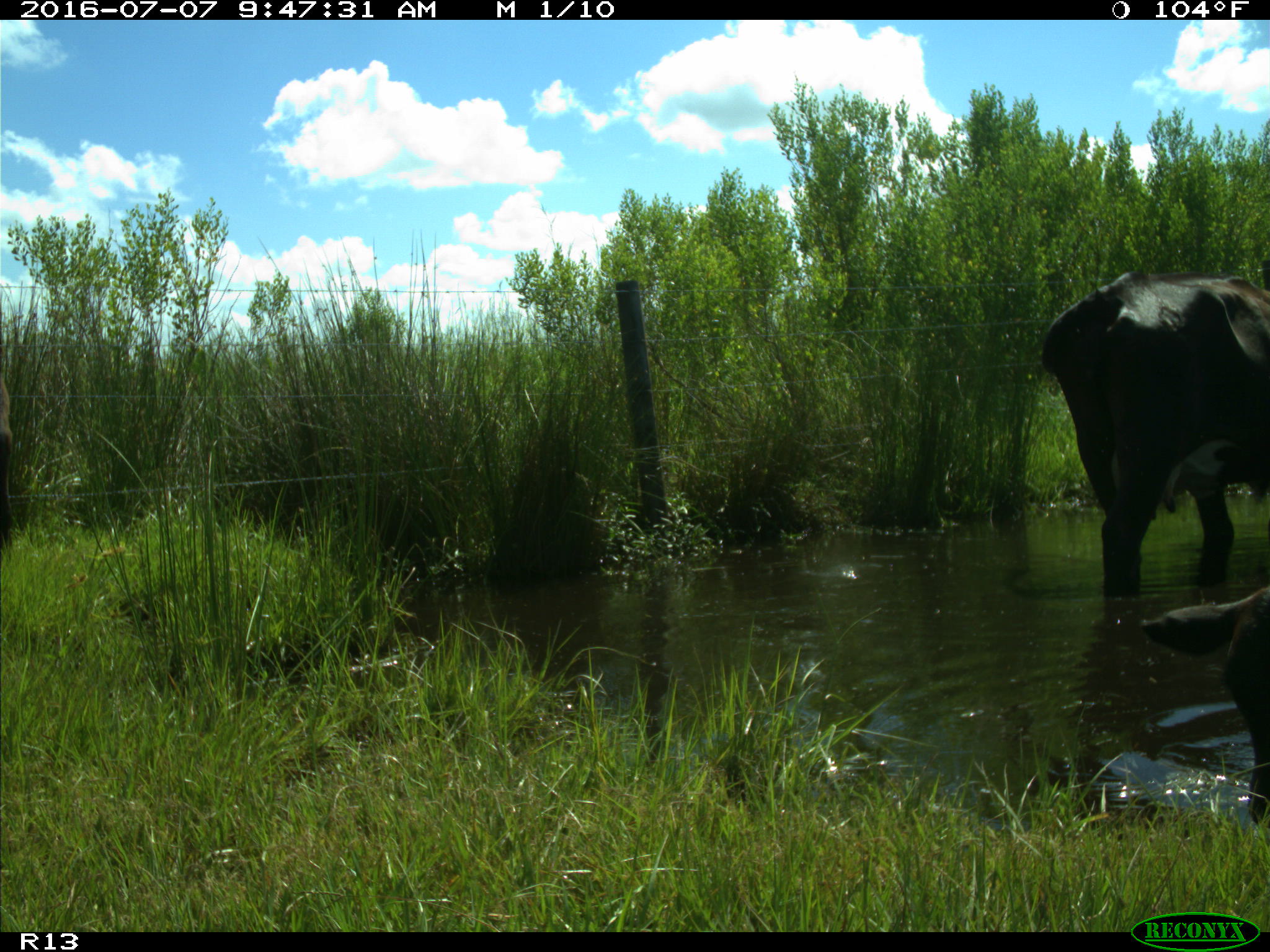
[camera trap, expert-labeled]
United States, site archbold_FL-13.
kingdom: Animalia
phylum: Chordata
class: Mammalia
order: Artiodactyla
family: Bovidae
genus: Bos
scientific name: Bos taurus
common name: domestic cow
Bos taurus (domestic cow).